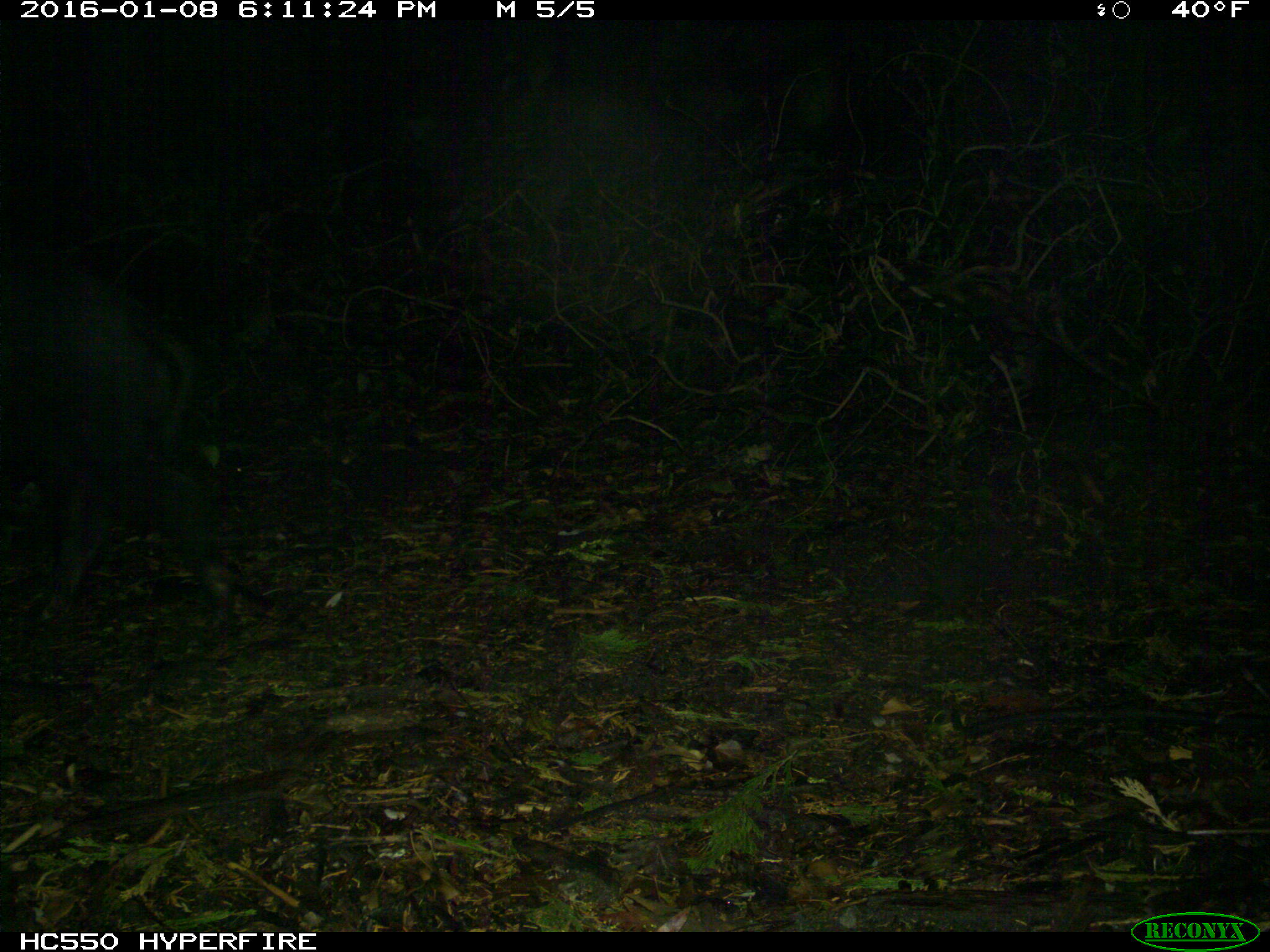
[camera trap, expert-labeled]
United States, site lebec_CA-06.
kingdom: Animalia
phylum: Chordata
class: Mammalia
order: Artiodactyla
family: Suidae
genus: Sus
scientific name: Sus scrofa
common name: wild boar